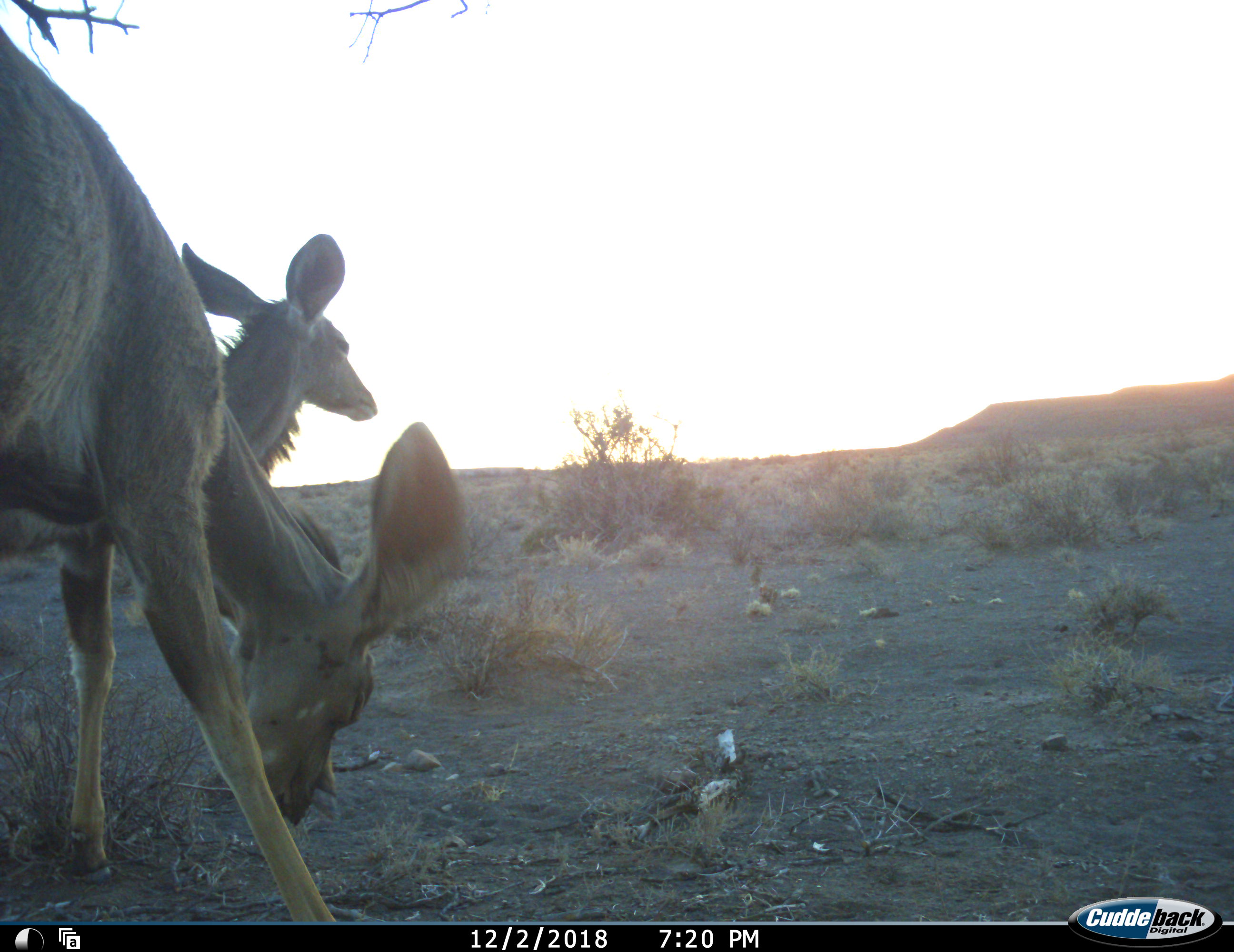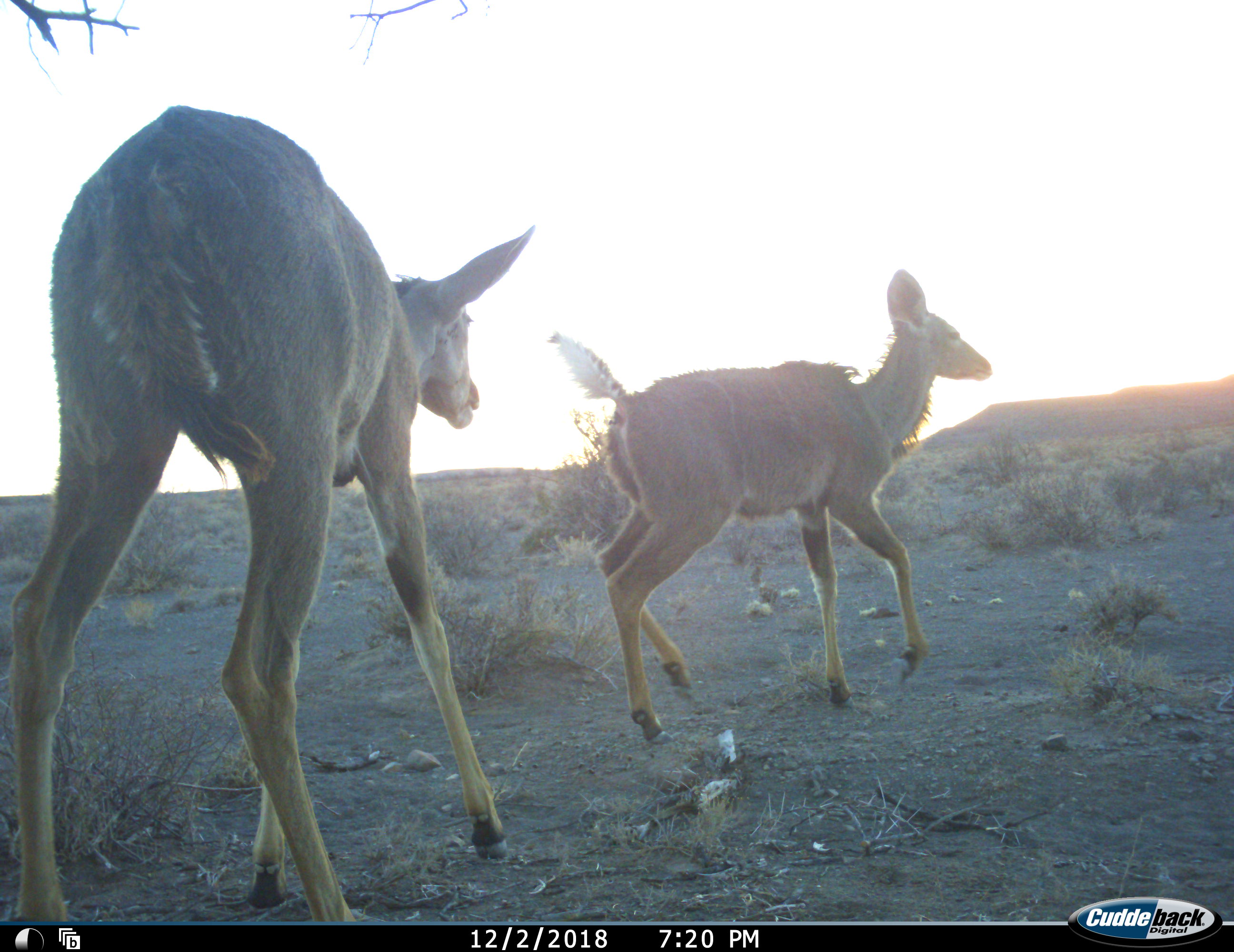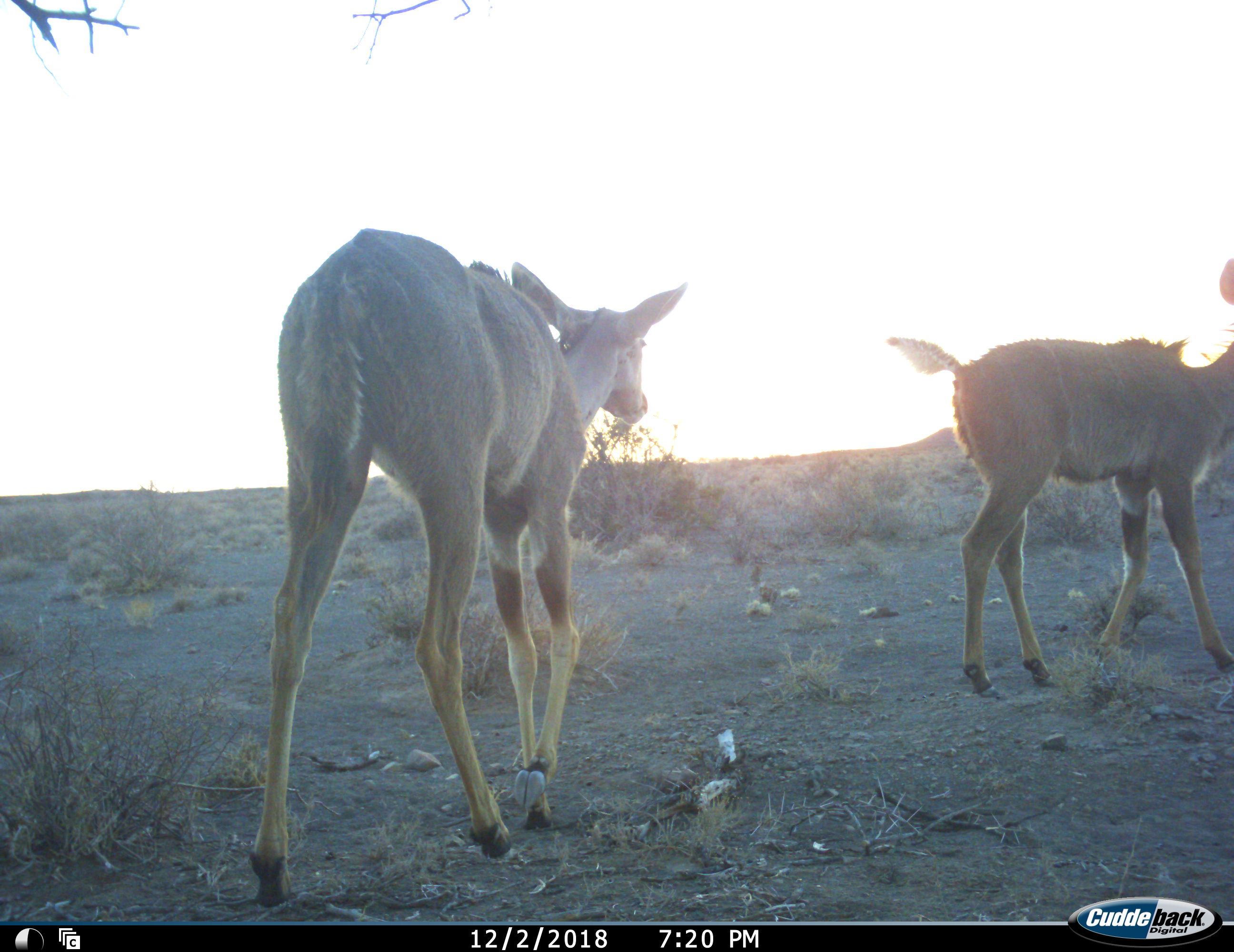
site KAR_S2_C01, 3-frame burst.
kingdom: Animalia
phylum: Chordata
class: Mammalia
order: Artiodactyla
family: Bovidae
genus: Tragelaphus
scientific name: Tragelaphus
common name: kudu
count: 2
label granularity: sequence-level